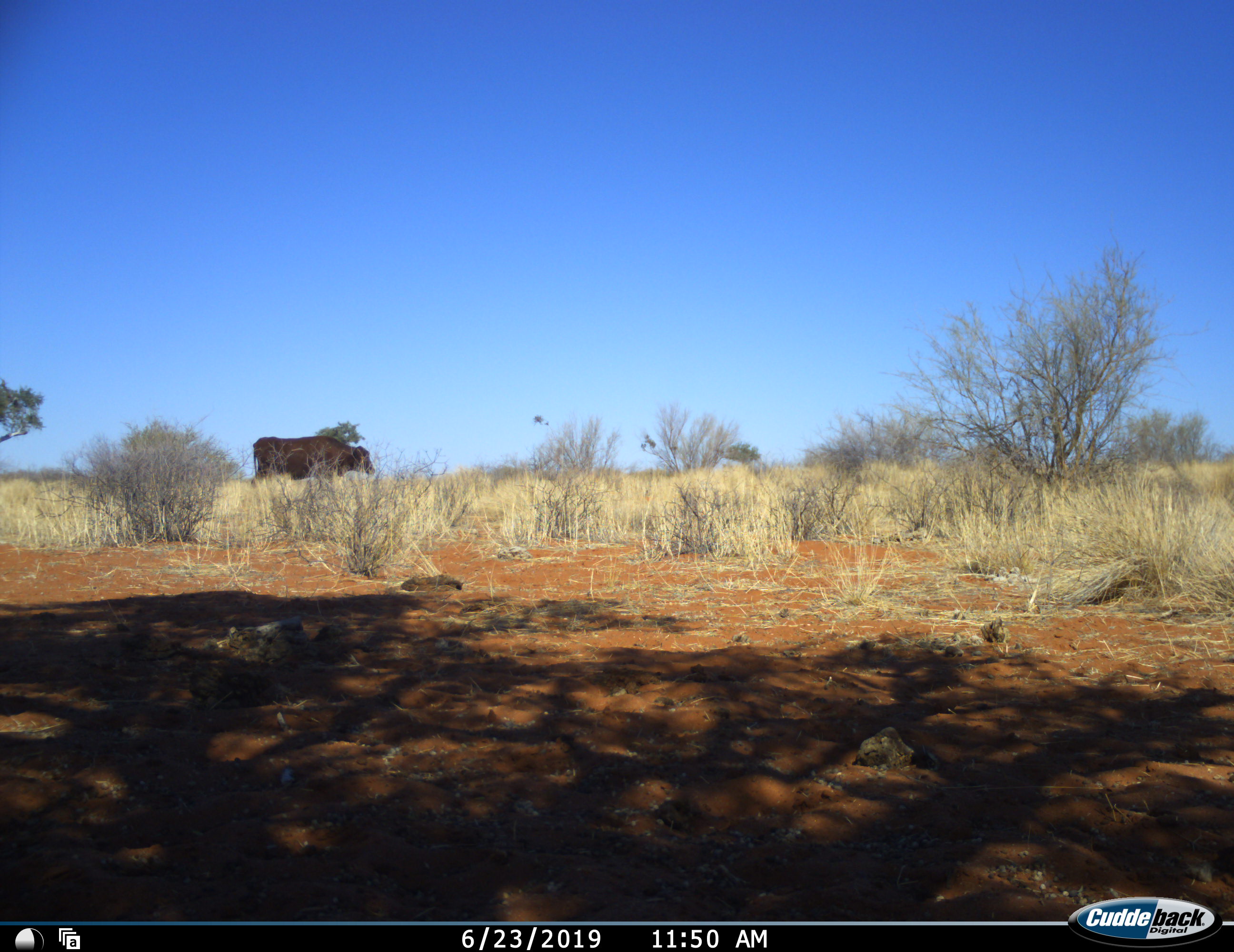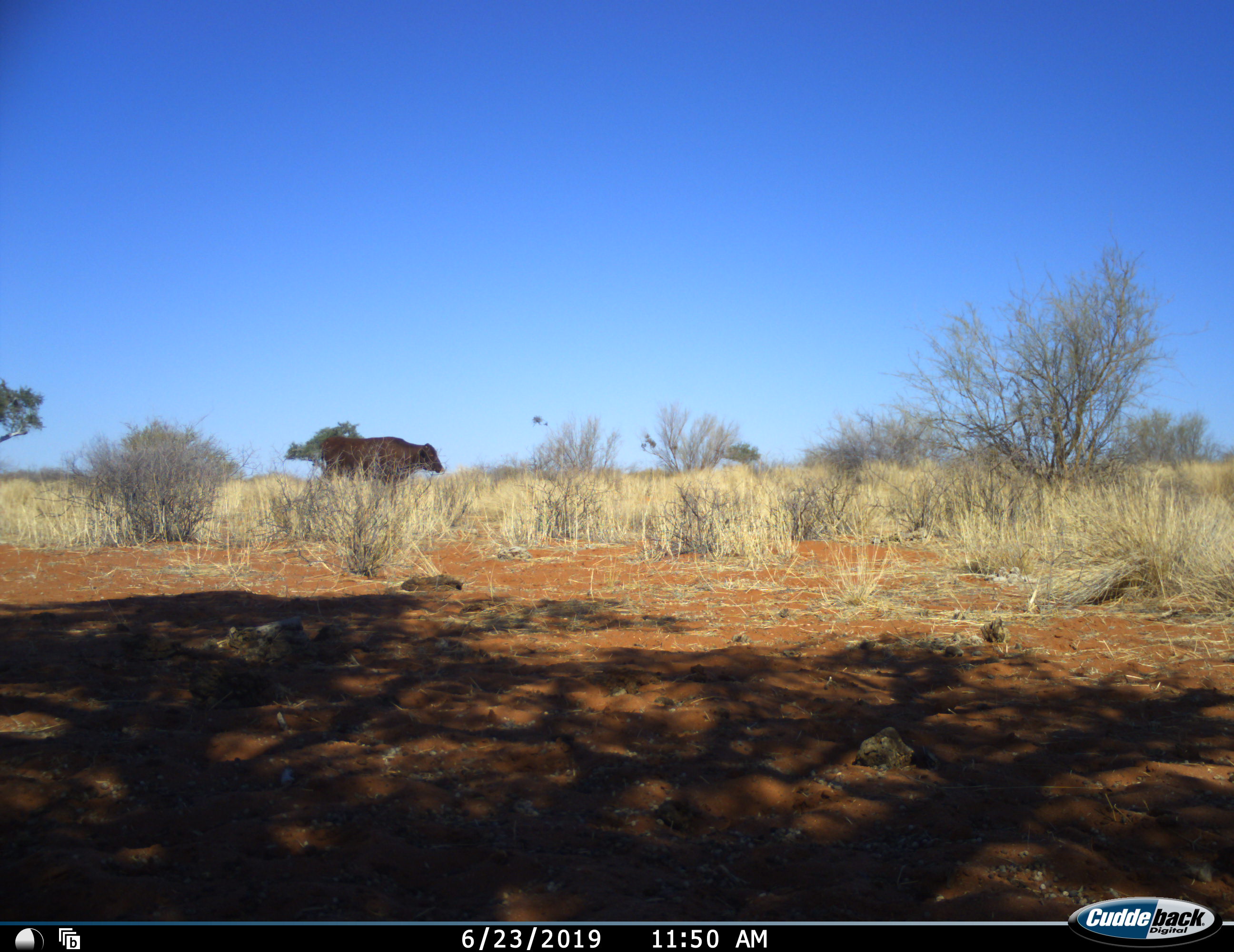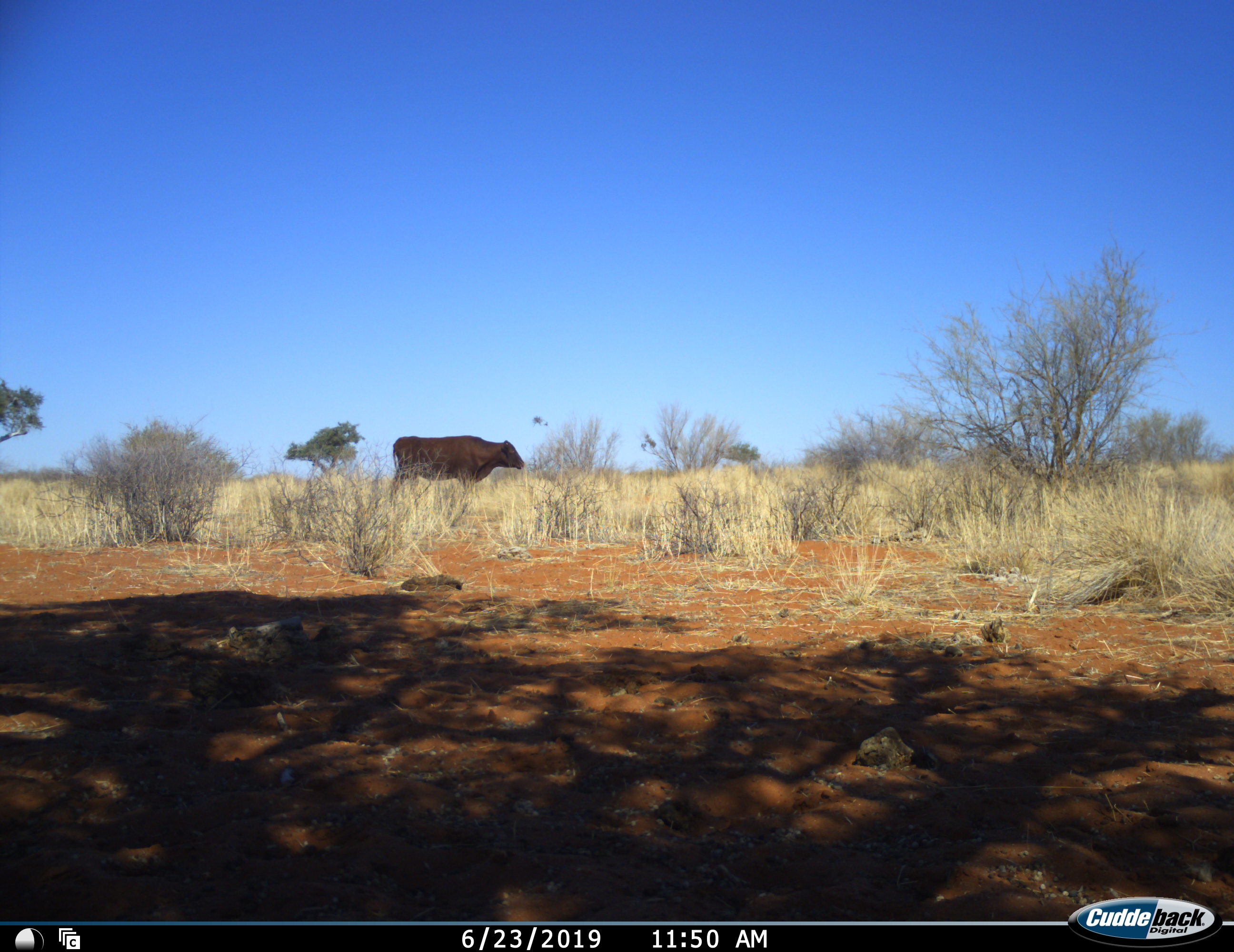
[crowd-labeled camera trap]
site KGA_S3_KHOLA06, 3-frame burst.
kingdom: Animalia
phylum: Chordata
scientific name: Vertebrata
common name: domestic animal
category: domesticanimal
Domesticanimal (domestic animal) (Vertebrata), count 1. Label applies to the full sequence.